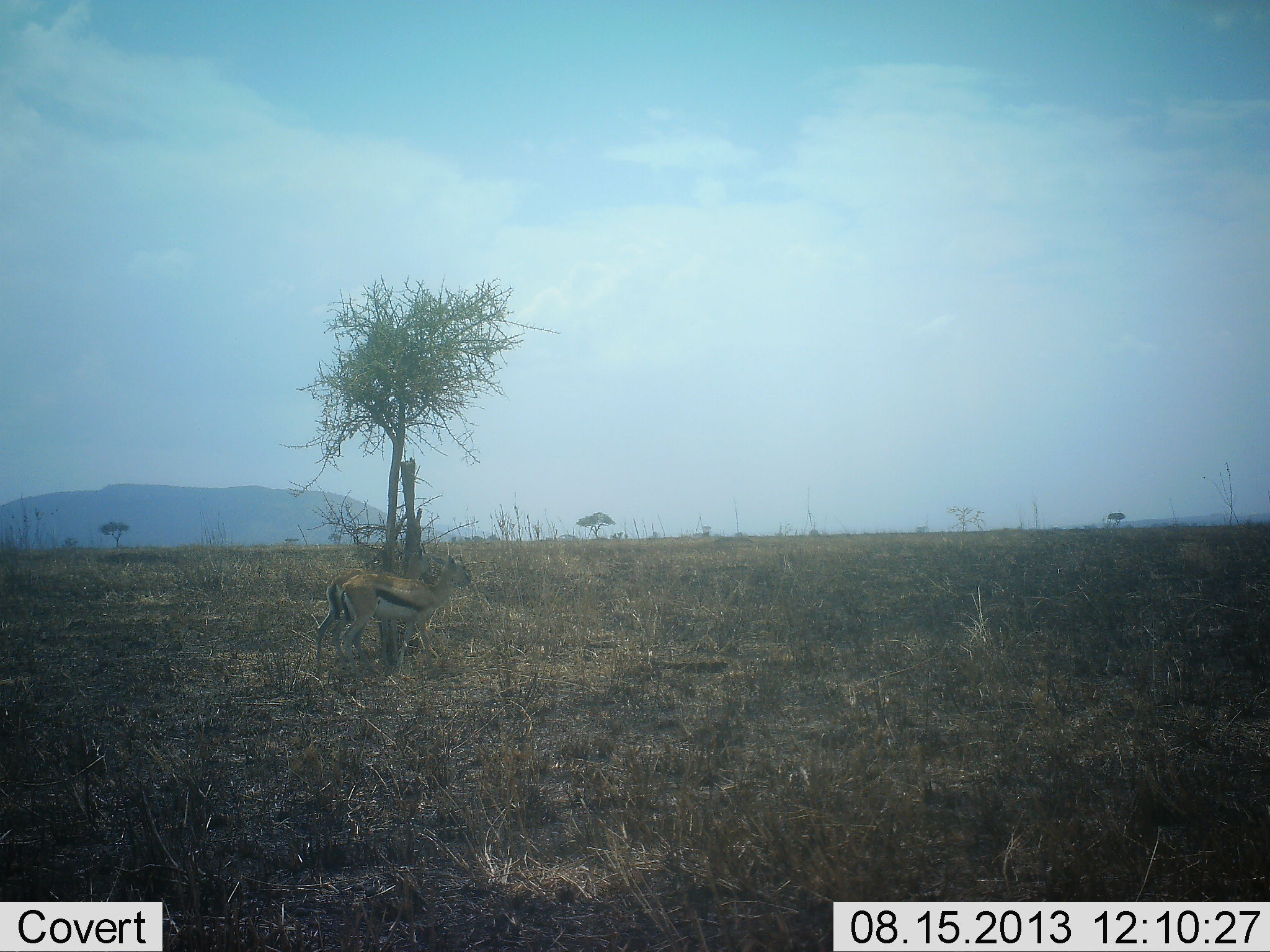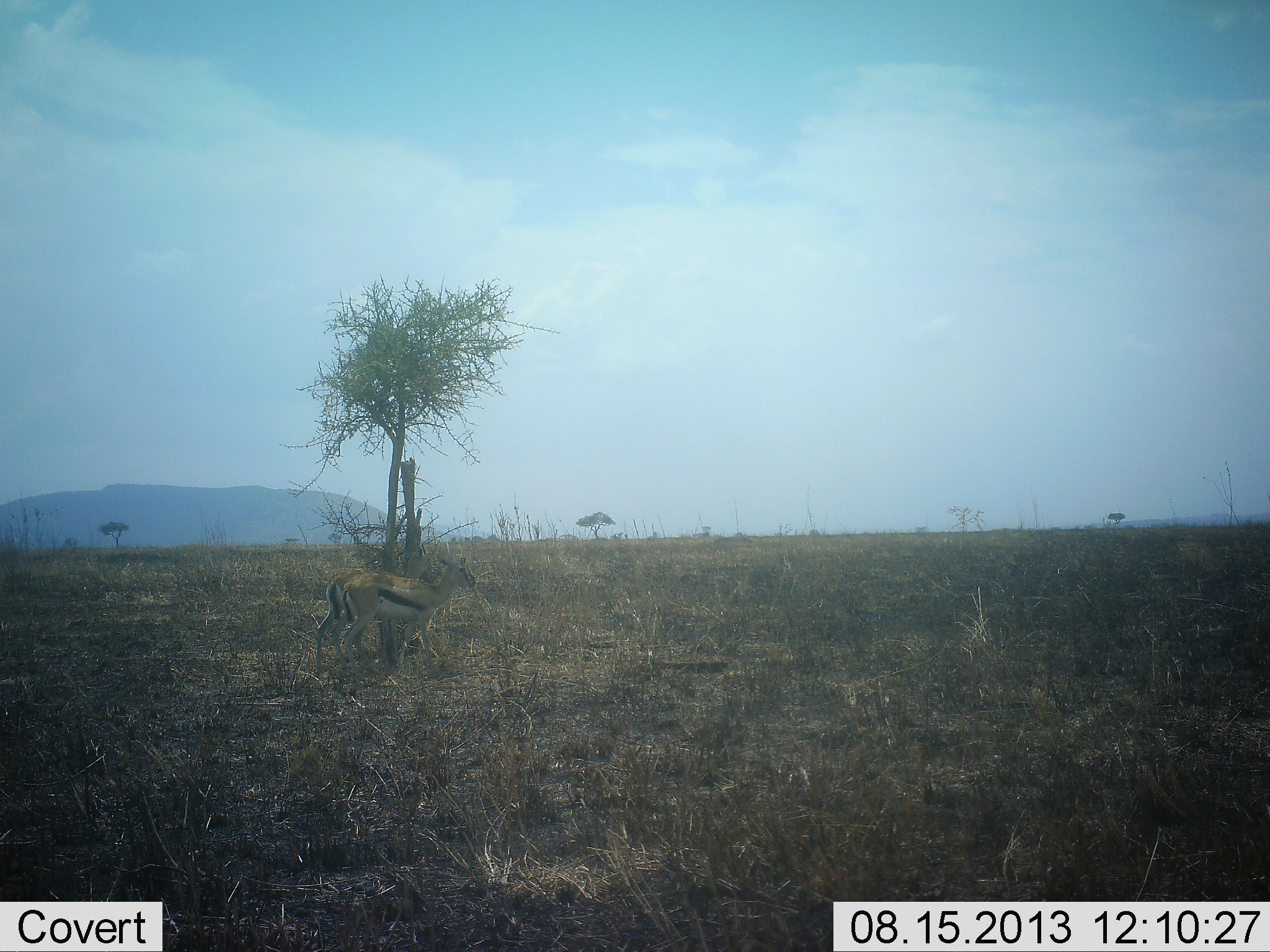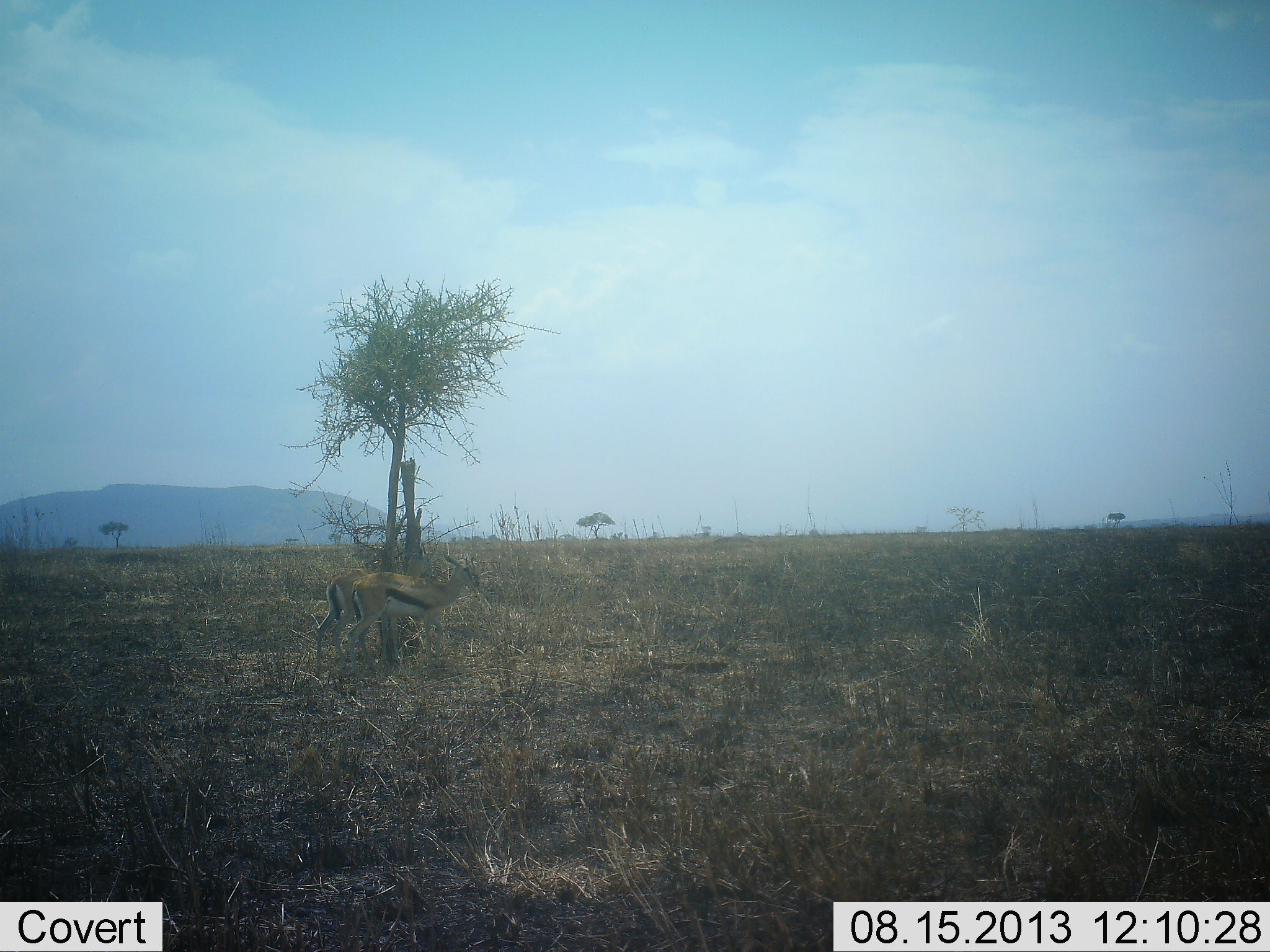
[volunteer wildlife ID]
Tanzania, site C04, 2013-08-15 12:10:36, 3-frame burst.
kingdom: Animalia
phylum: Chordata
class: Mammalia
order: Artiodactyla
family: Bovidae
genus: Eudorcas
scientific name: Eudorcas thomsonii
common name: thomson's gazelle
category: gazellethomsons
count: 2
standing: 100%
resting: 0%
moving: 5%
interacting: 0%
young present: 0%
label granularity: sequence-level